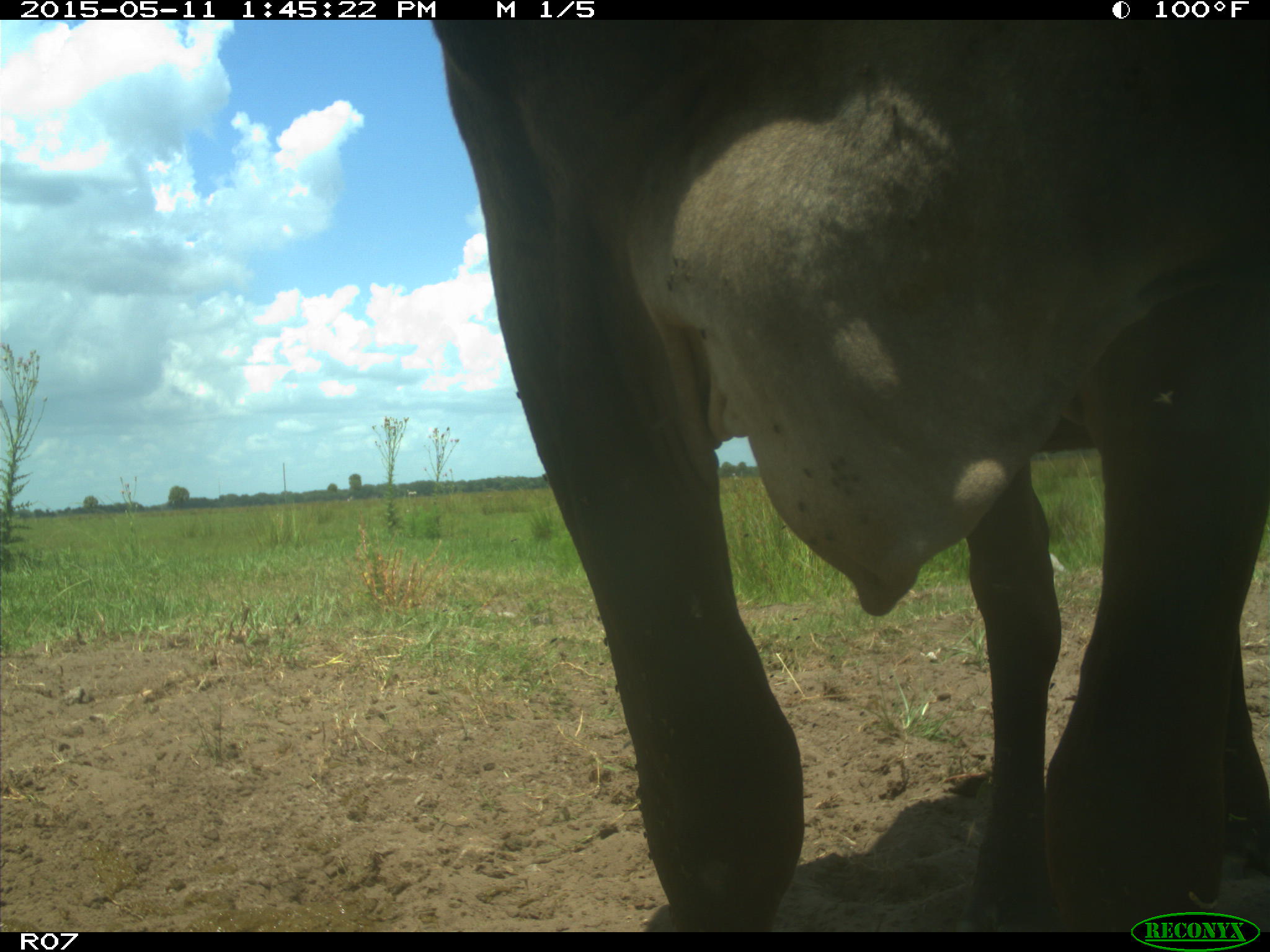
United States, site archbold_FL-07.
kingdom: Animalia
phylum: Chordata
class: Mammalia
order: Artiodactyla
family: Bovidae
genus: Bos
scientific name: Bos taurus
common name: domestic cow